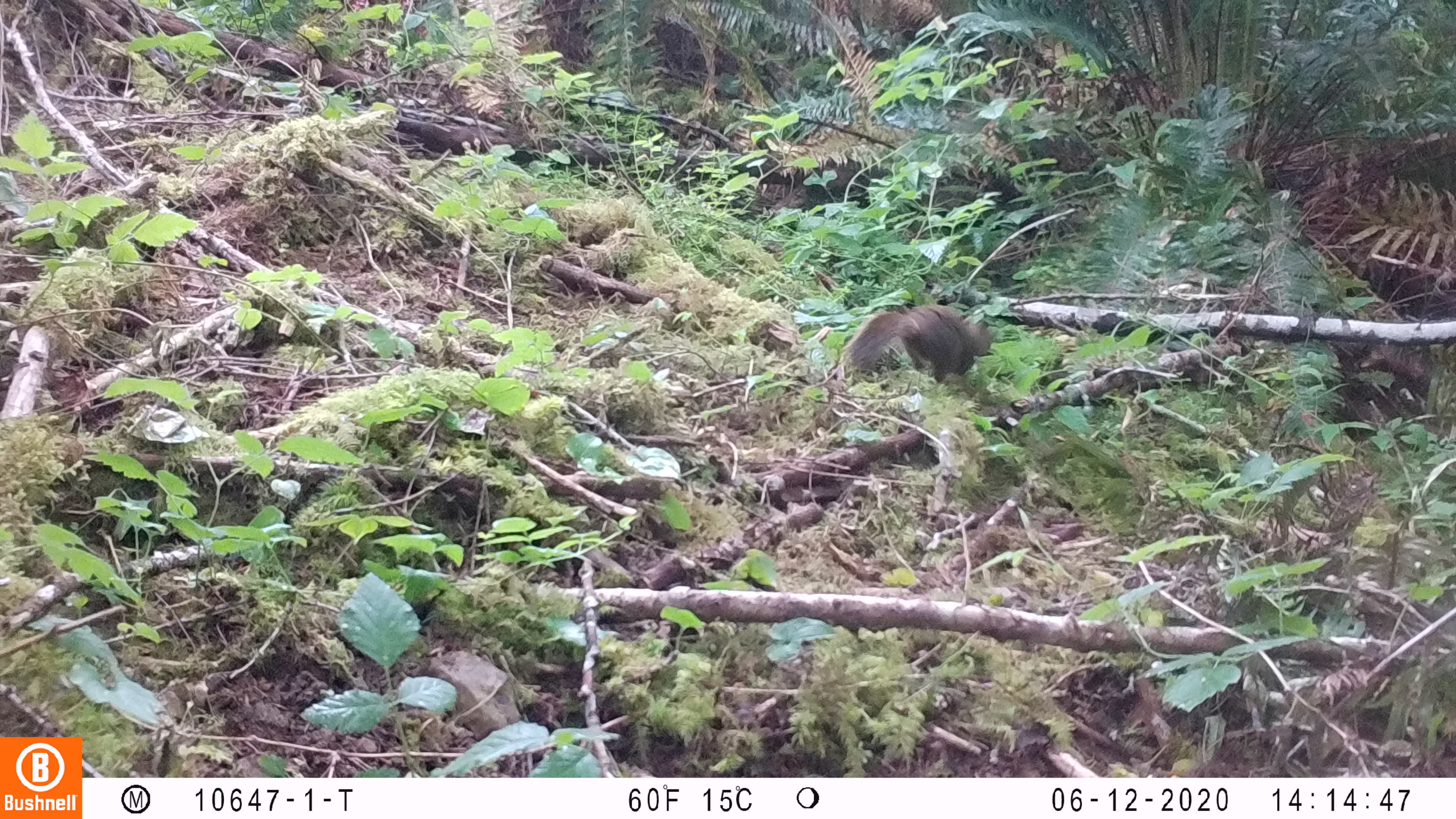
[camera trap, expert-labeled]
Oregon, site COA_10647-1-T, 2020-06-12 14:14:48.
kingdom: Animalia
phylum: Chordata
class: Mammalia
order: Rodentia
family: Sciuridae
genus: Tamiasciurus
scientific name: Tamiasciurus douglasii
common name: douglas squirrel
Douglas squirrel (Tamiasciurus douglasii).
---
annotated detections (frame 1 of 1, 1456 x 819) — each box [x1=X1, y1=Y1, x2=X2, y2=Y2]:
douglas squirrel: [x1=840, y1=303, x2=993, y2=382]